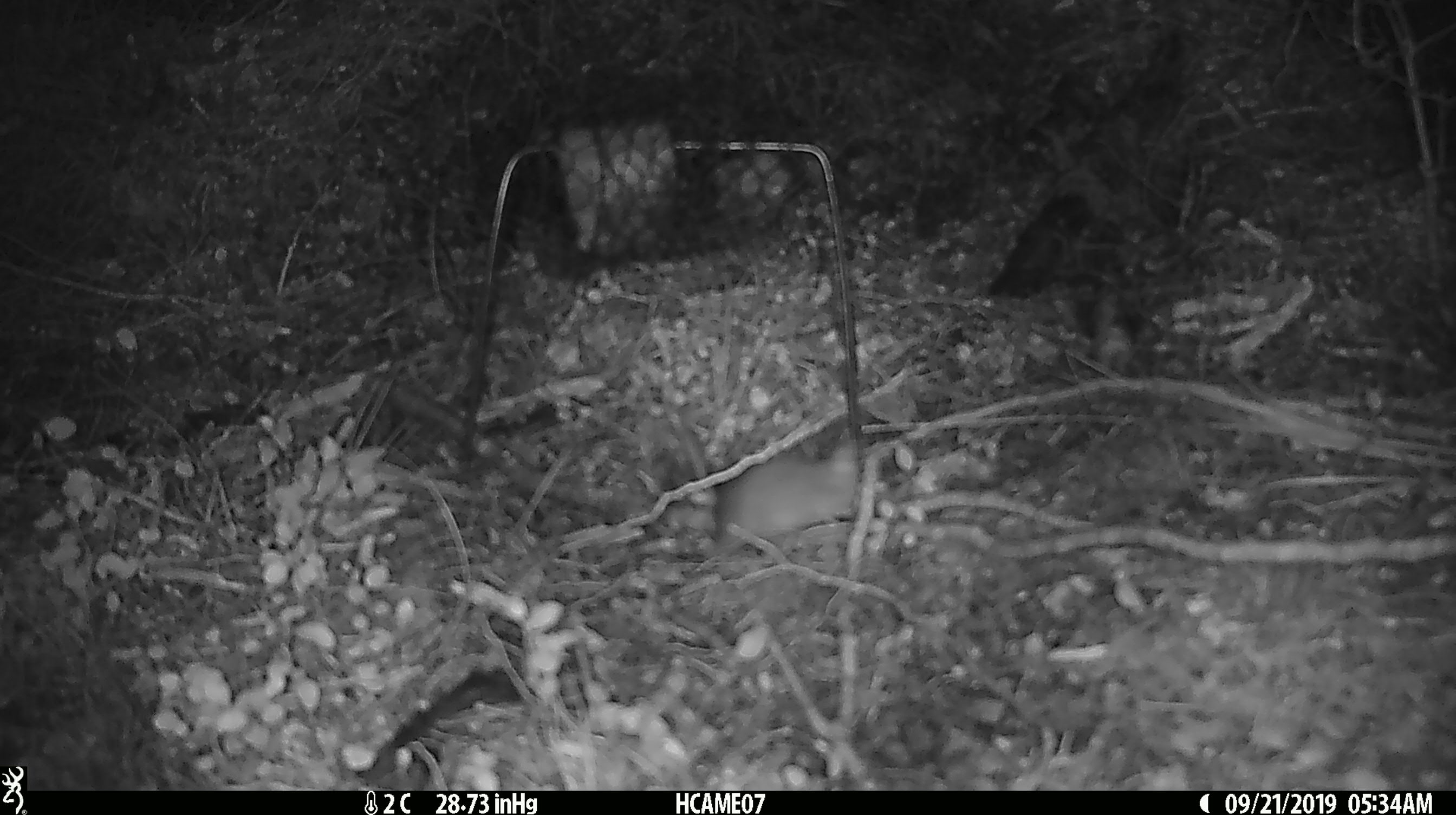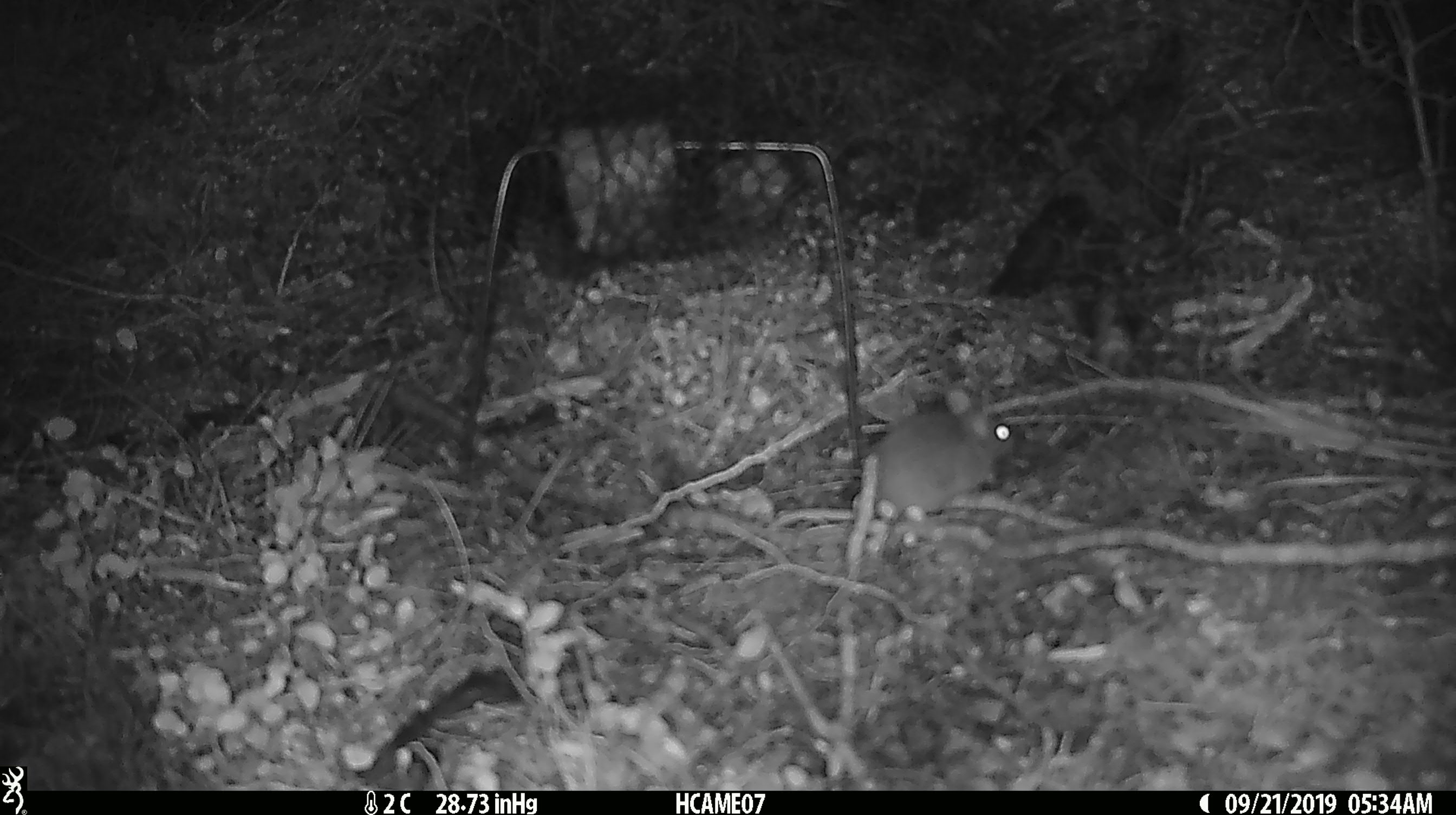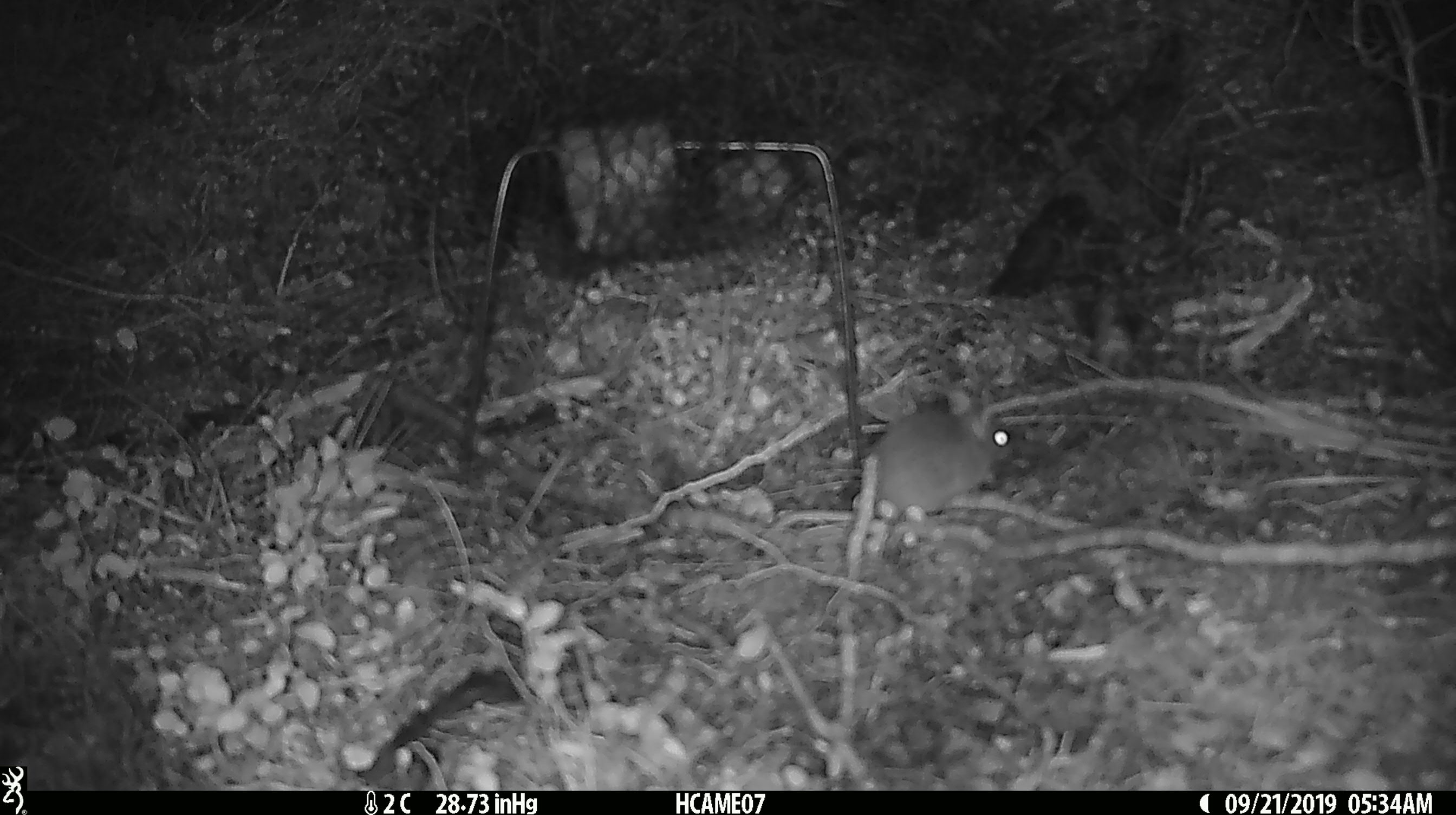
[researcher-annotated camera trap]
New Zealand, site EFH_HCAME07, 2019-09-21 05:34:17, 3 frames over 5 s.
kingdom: Animalia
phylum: Chordata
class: Mammalia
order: Rodentia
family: Muridae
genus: Mus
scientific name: Mus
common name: mouse